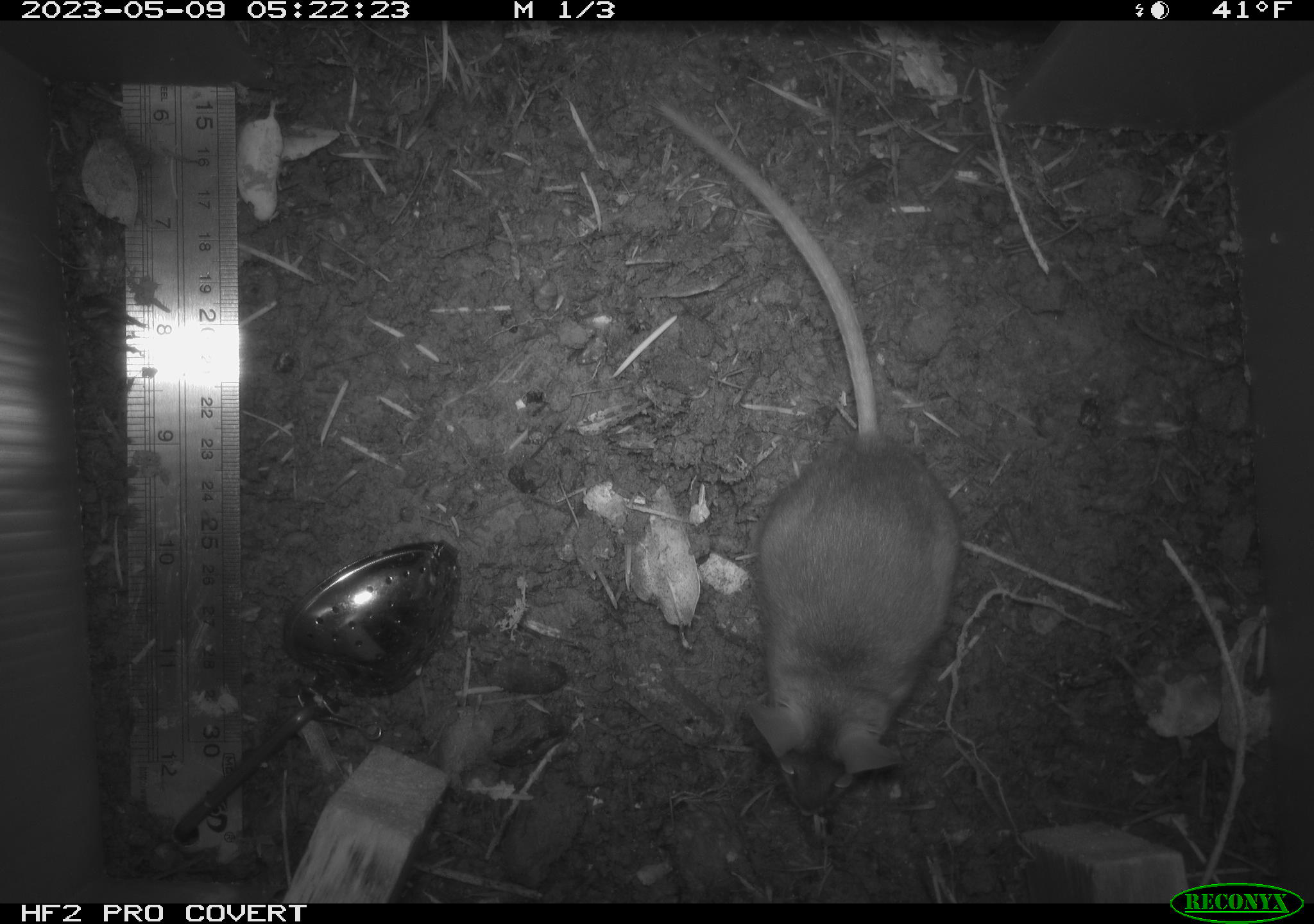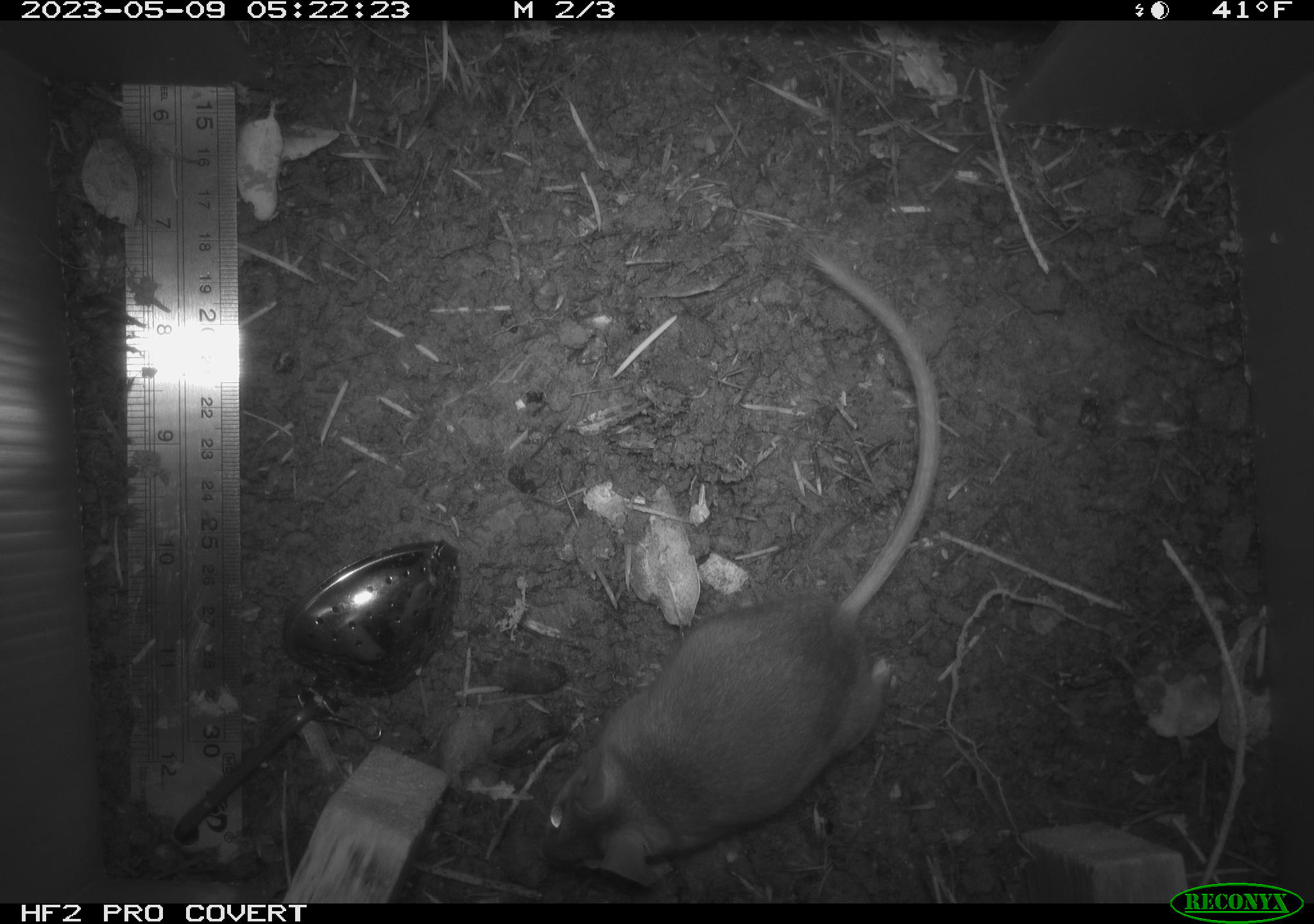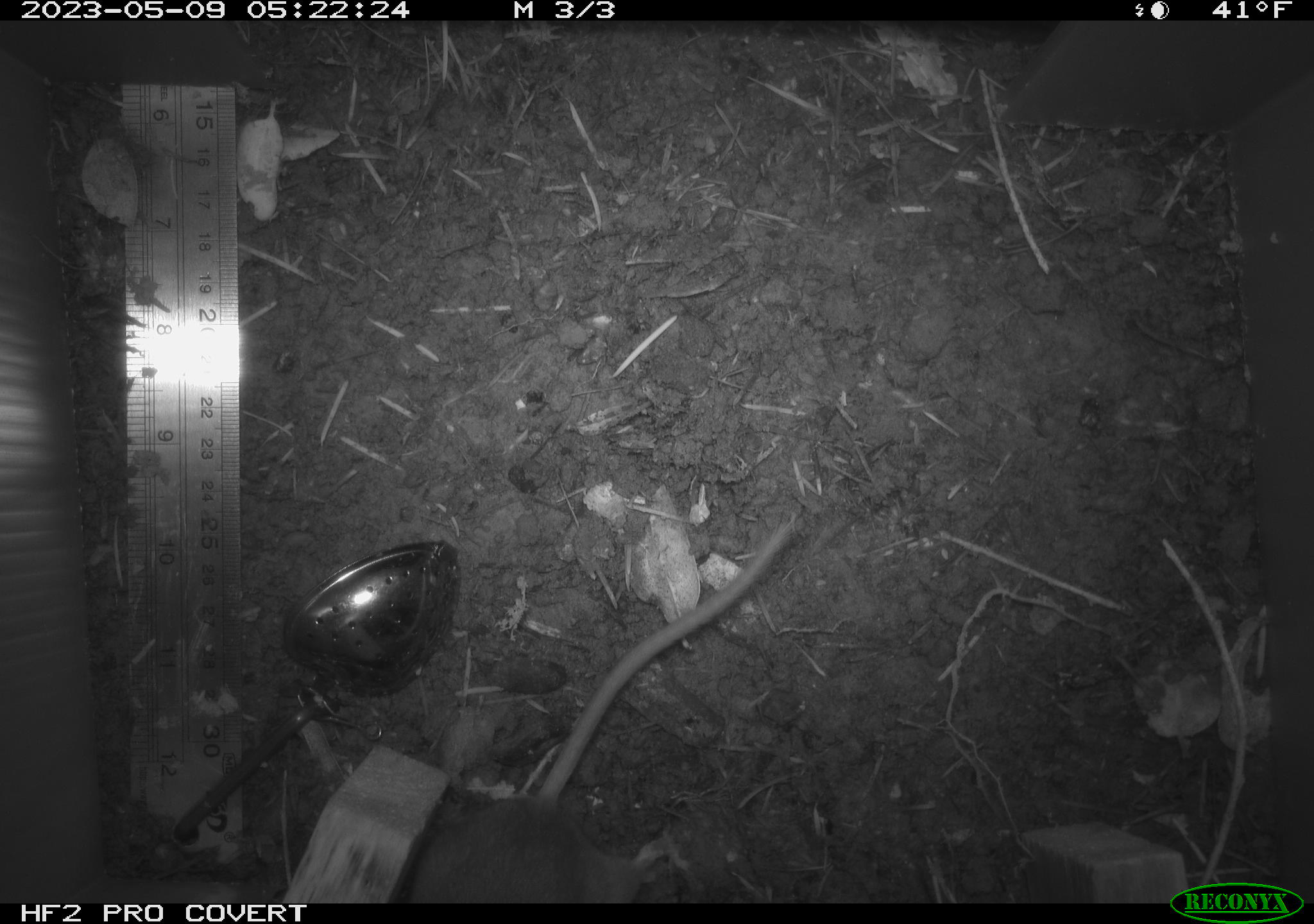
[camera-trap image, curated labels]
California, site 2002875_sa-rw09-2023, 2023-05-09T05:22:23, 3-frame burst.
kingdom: Animalia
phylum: Chordata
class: Mammalia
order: Rodentia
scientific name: Rodentia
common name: mouse species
Mouse species (Rodentia).